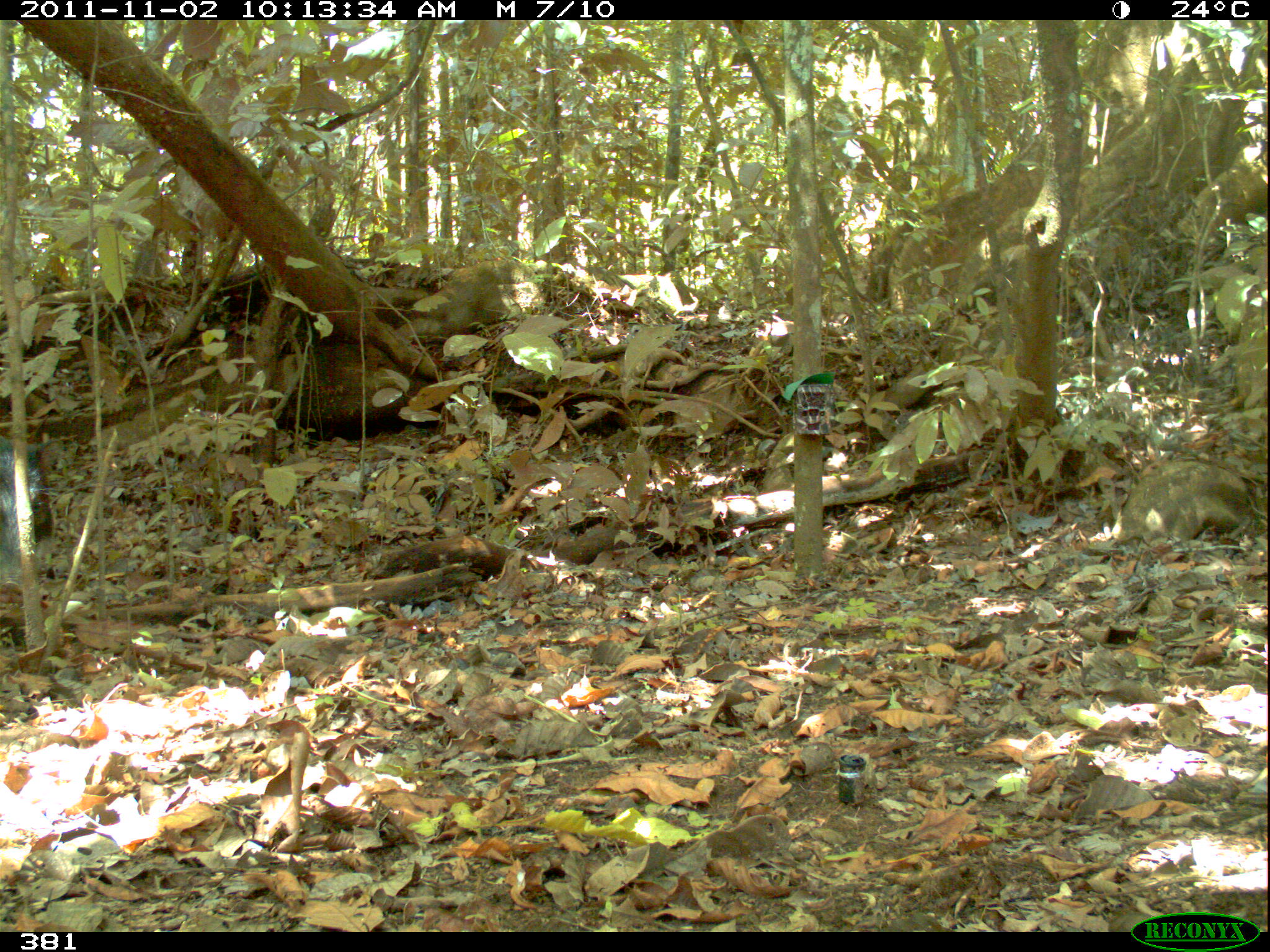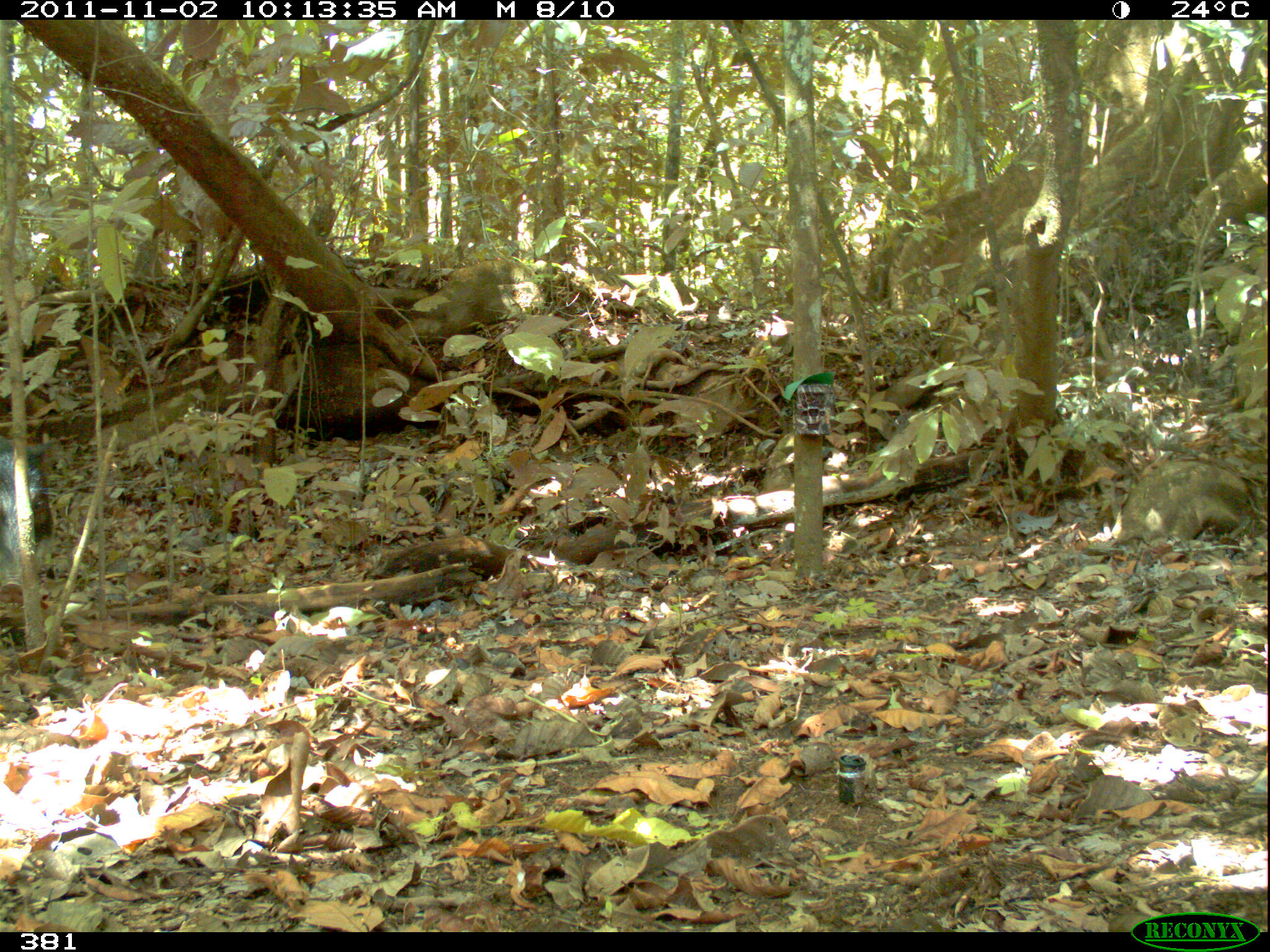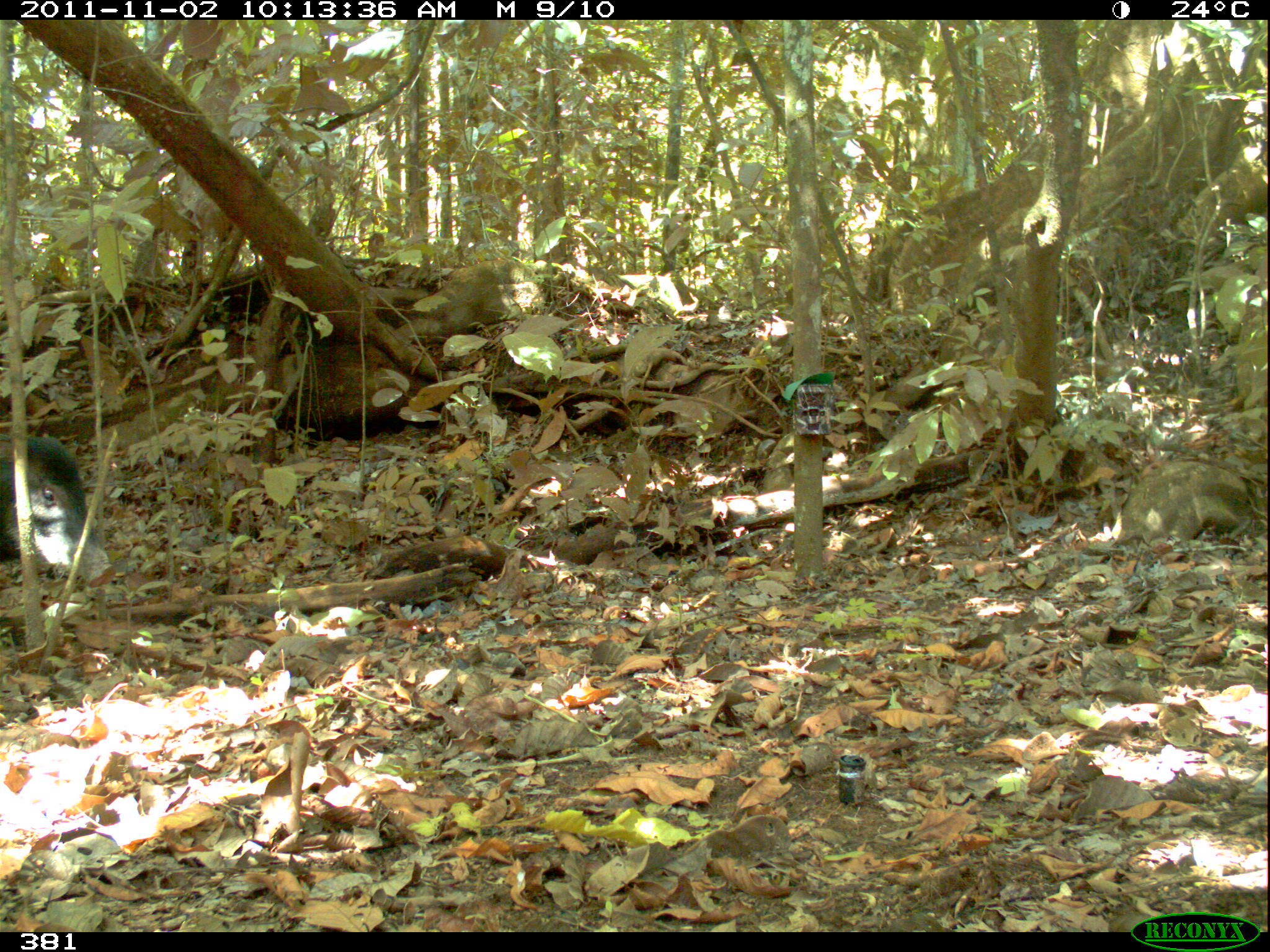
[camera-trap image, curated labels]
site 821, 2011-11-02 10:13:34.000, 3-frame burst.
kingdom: Animalia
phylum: Chordata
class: Mammalia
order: Artiodactyla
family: Tayassuidae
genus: Tayassu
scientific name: Tayassu pecari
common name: white-lipped peccary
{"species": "Tayassu pecari (white-lipped peccary)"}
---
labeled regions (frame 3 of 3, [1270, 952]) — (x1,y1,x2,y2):
tayassu pecari: (0,434,116,588)